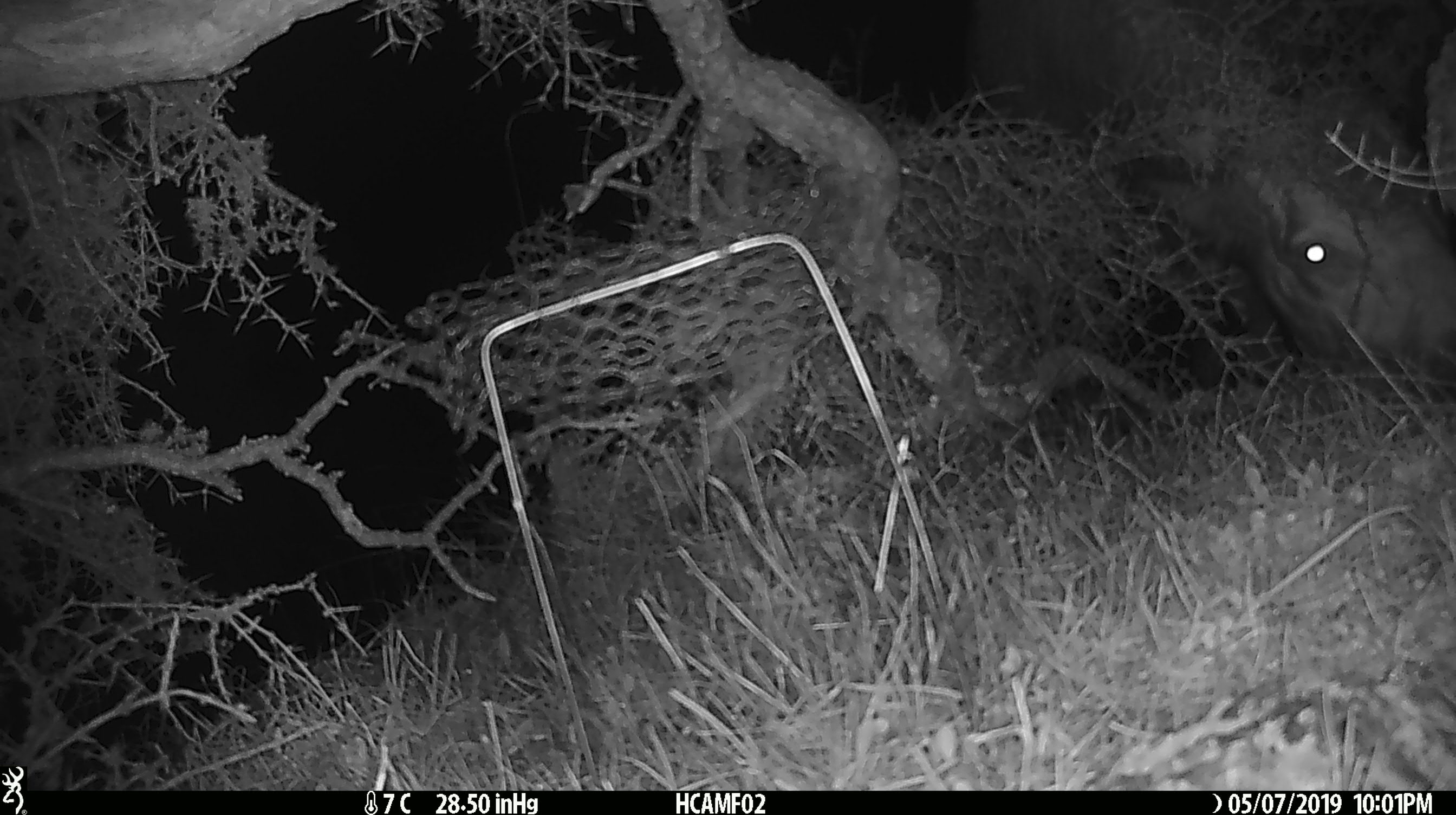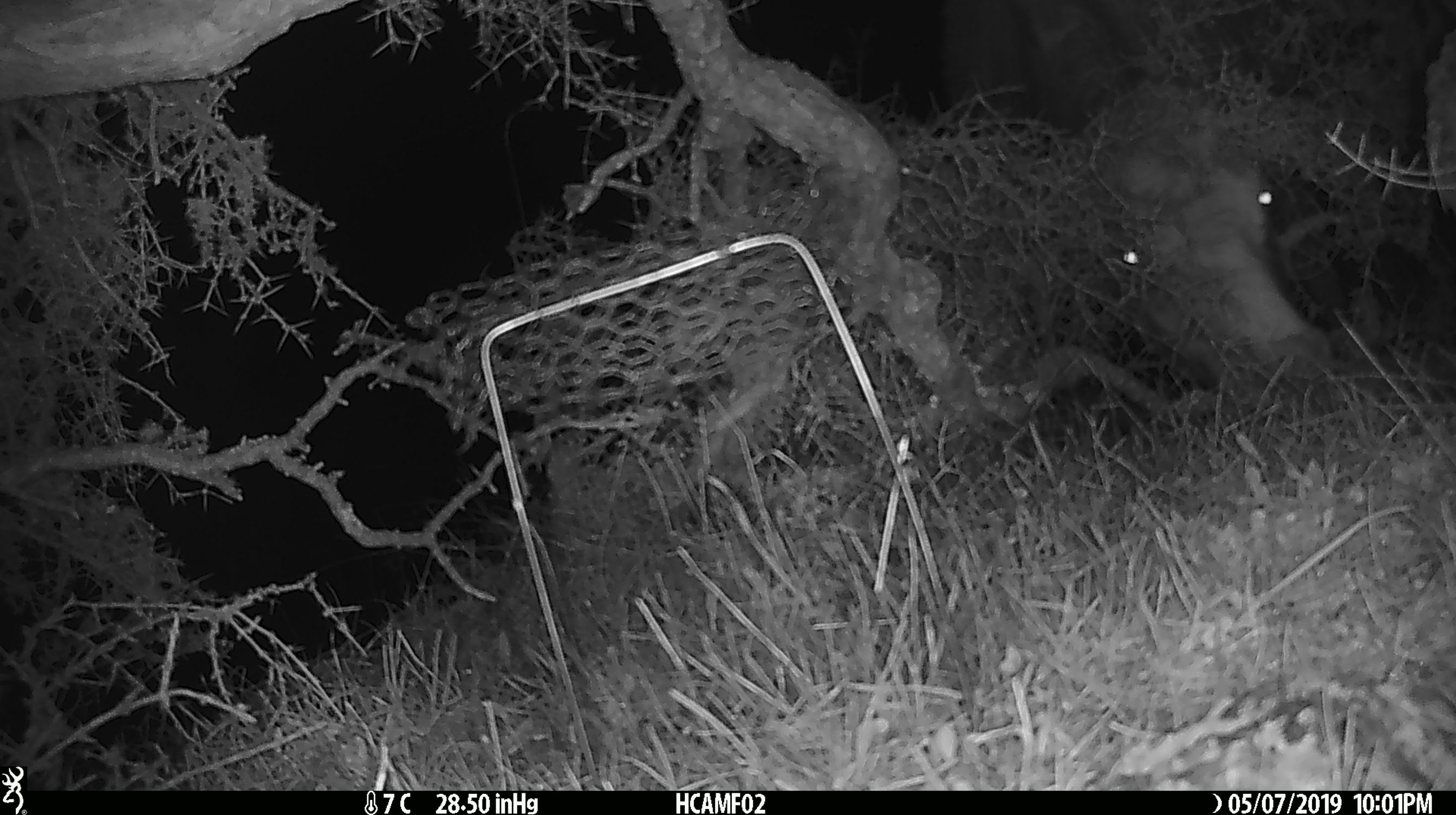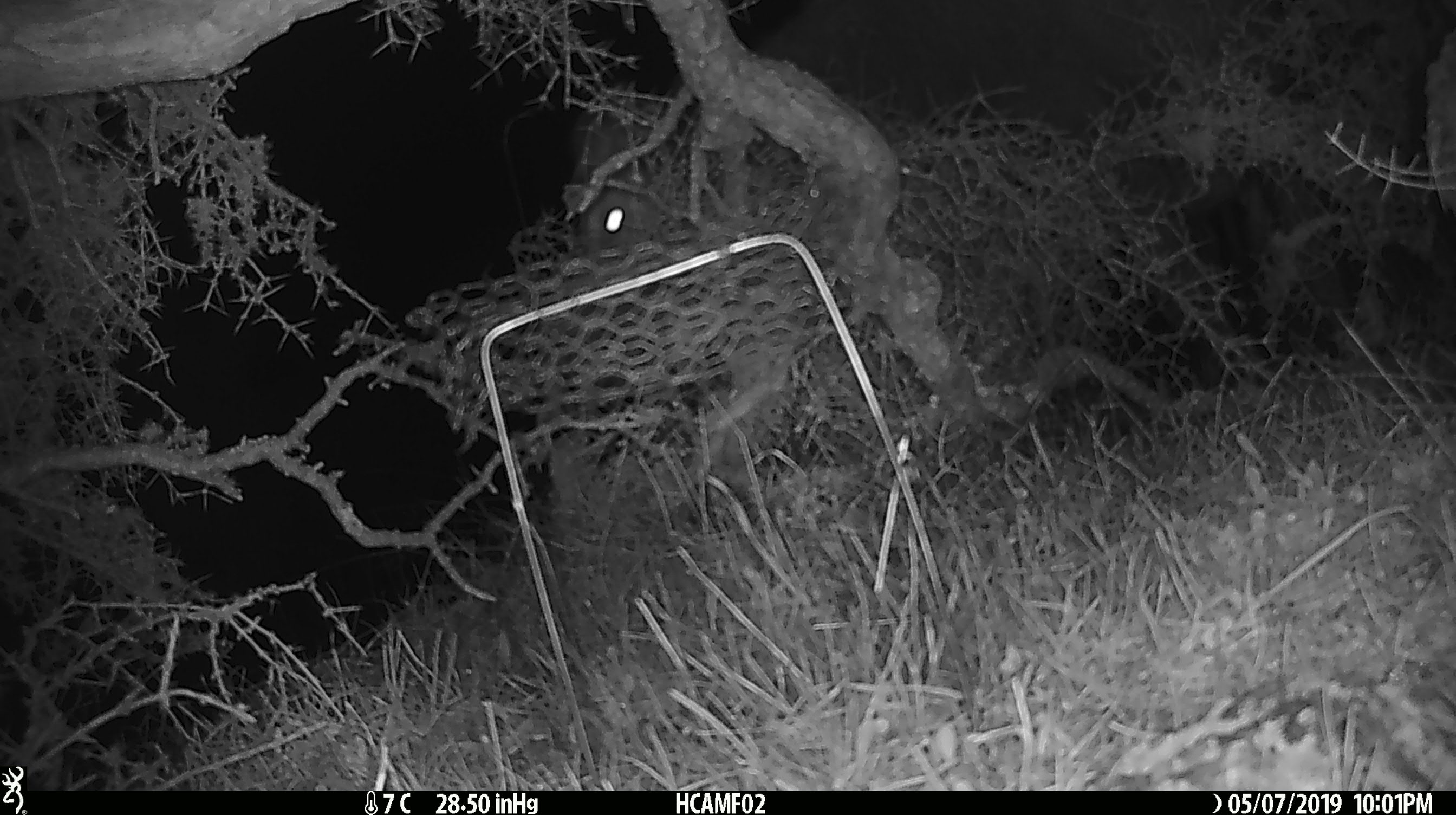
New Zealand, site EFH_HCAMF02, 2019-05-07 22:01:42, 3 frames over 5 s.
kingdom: Animalia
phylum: Chordata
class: Mammalia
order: Artiodactyla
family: Bovidae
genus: Bos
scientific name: Bos taurus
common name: domestic cow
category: cow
Cow (domestic cow) (Bos taurus).